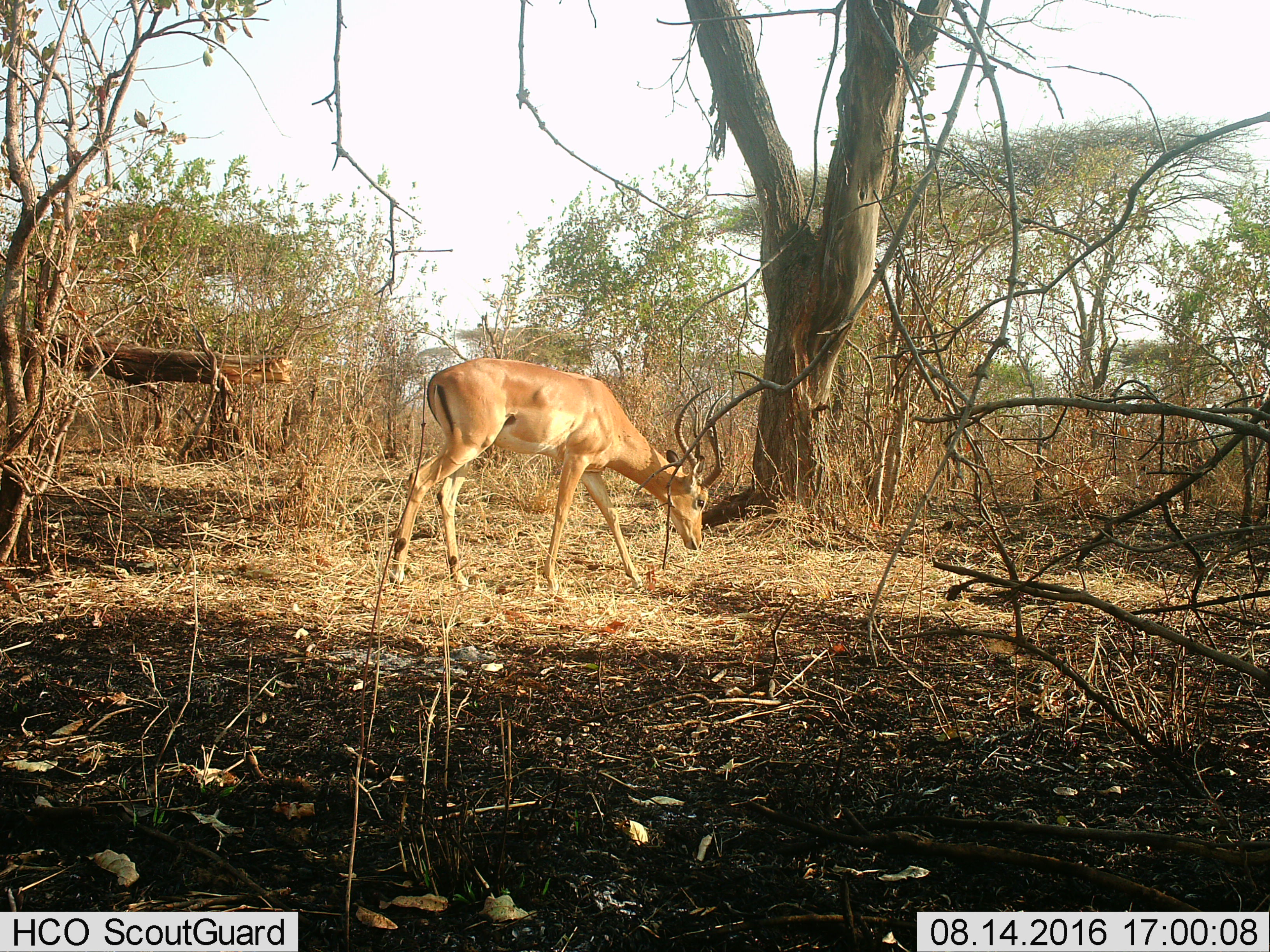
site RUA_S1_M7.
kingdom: Animalia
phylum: Chordata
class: Mammalia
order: Artiodactyla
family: Bovidae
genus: Aepyceros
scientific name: Aepyceros melampus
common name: impala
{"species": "impala (Aepyceros melampus)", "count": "1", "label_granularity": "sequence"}